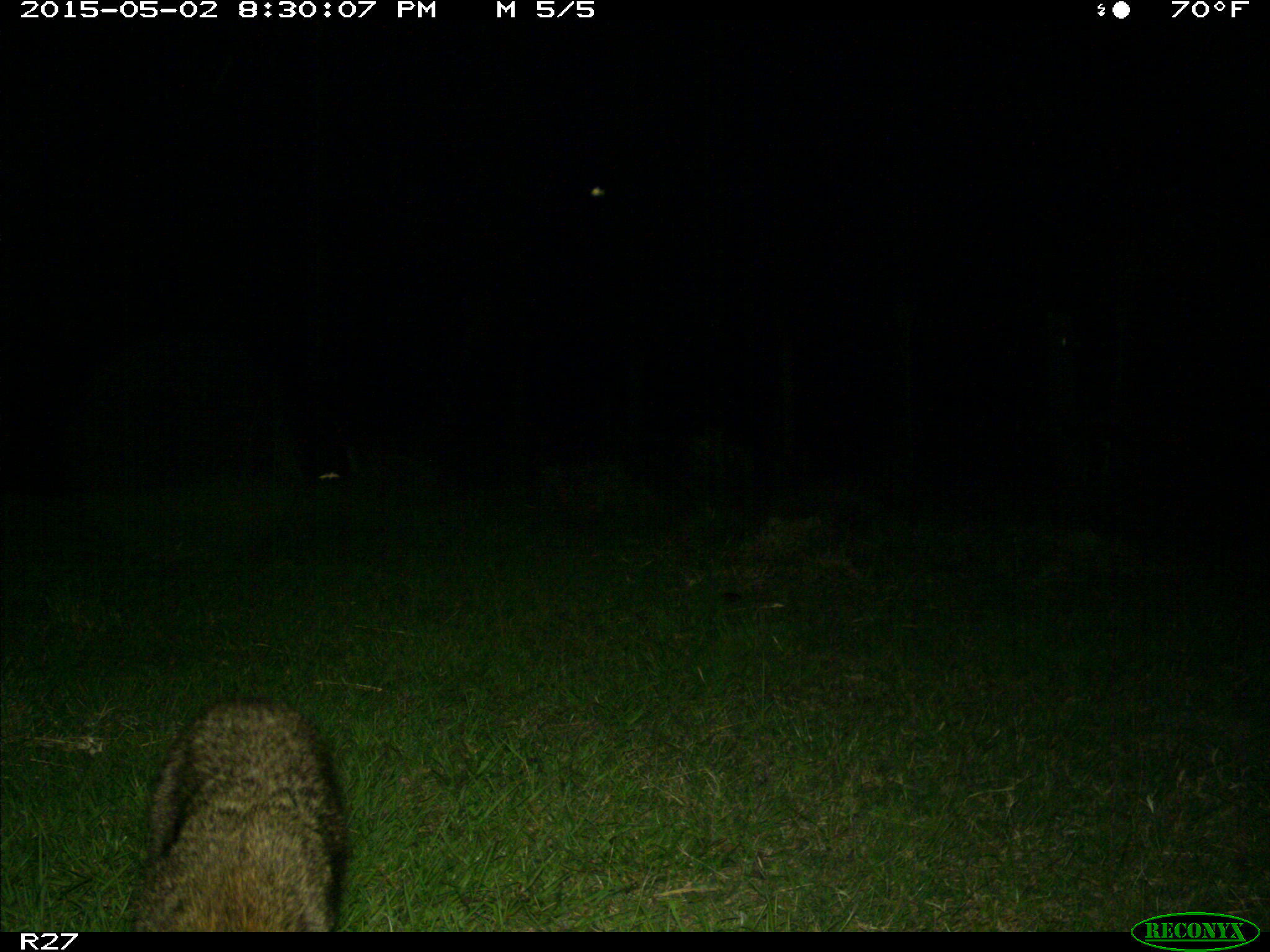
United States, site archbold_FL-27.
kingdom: Animalia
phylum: Chordata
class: Mammalia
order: Carnivora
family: Procyonidae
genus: Procyon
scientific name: Procyon lotor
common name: common raccoon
Procyon lotor (common raccoon).